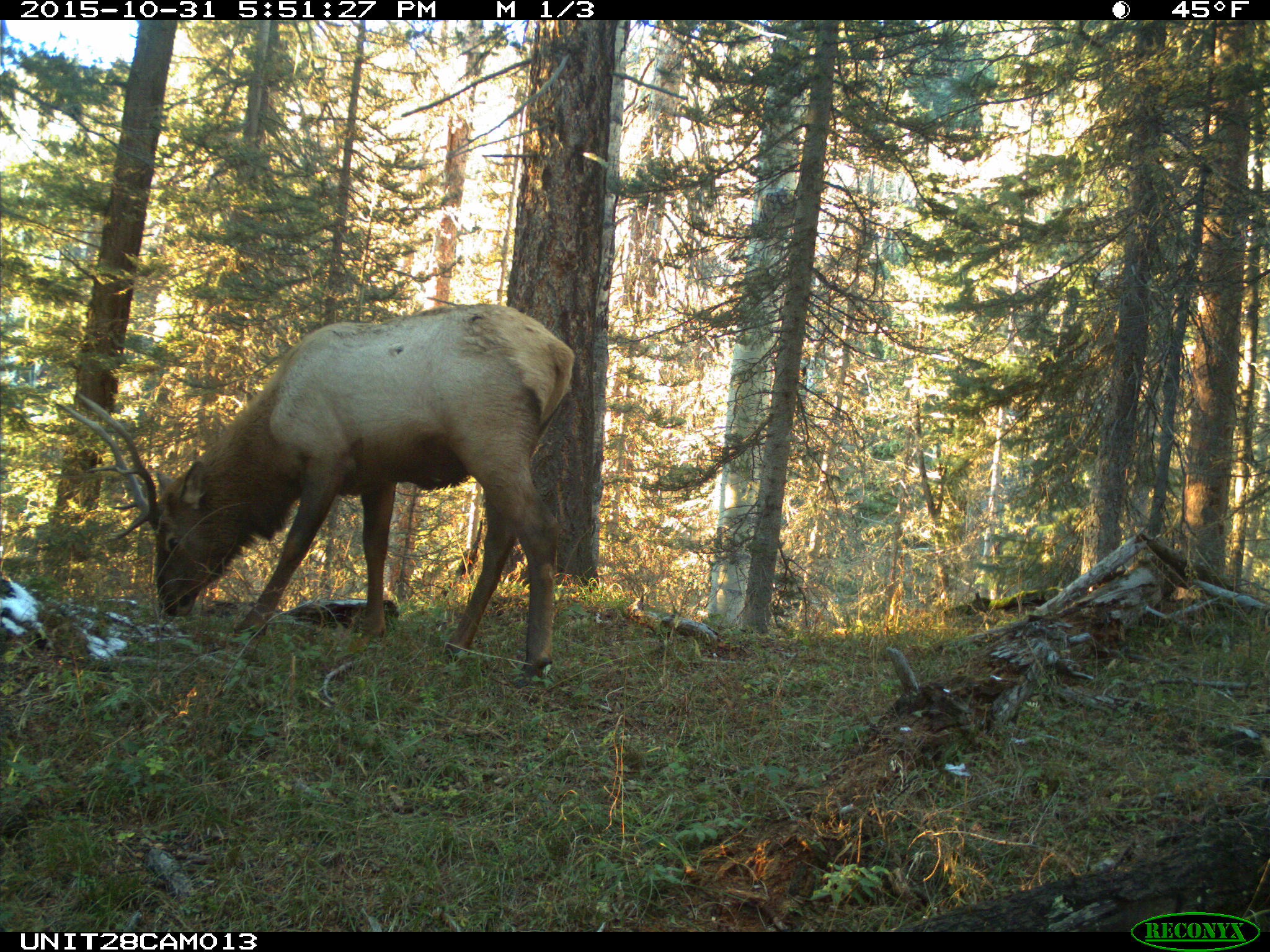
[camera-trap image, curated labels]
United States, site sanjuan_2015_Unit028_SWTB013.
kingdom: Animalia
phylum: Chordata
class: Mammalia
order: Artiodactyla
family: Cervidae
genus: Cervus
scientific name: Cervus elaphus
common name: red deer